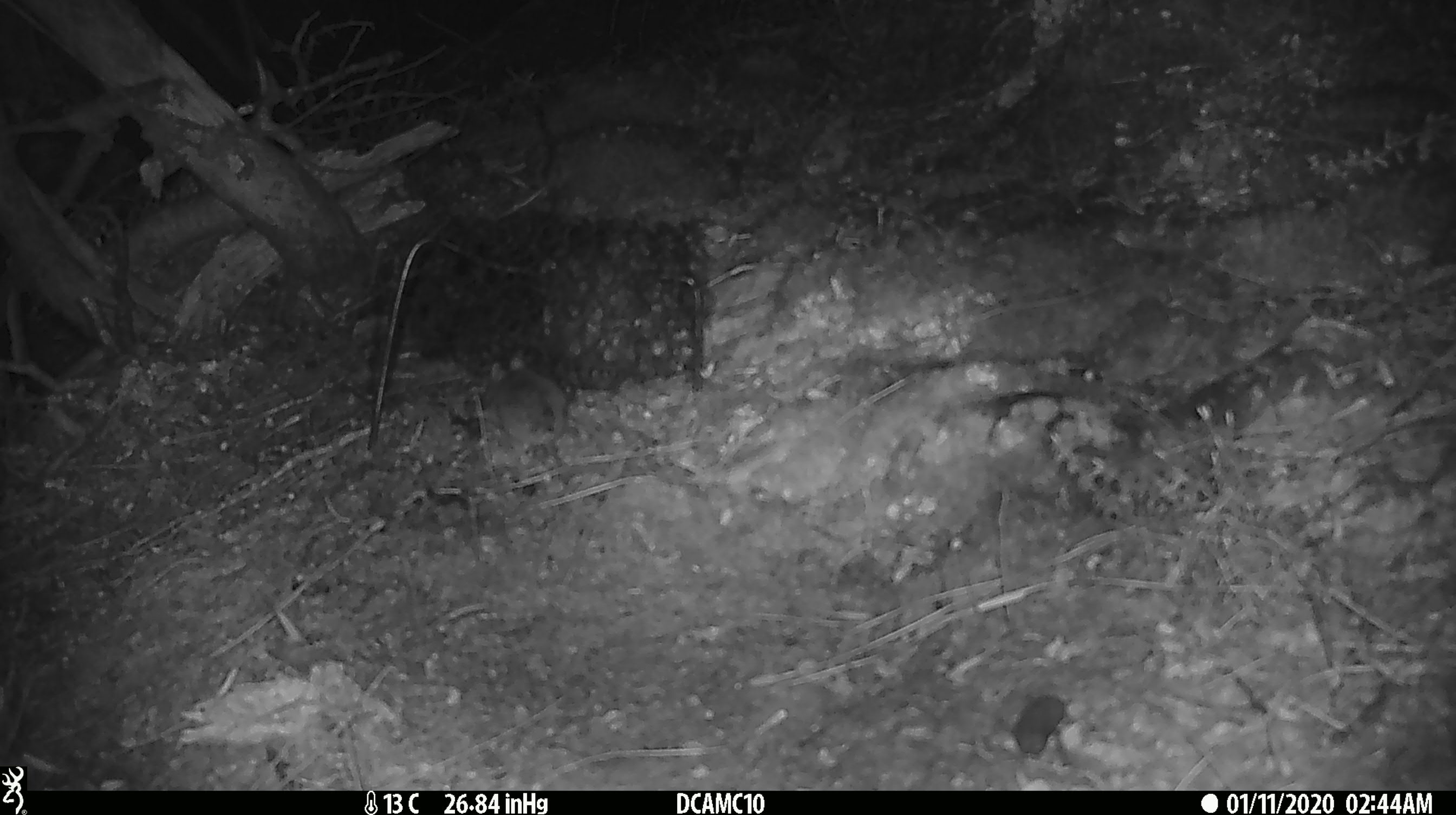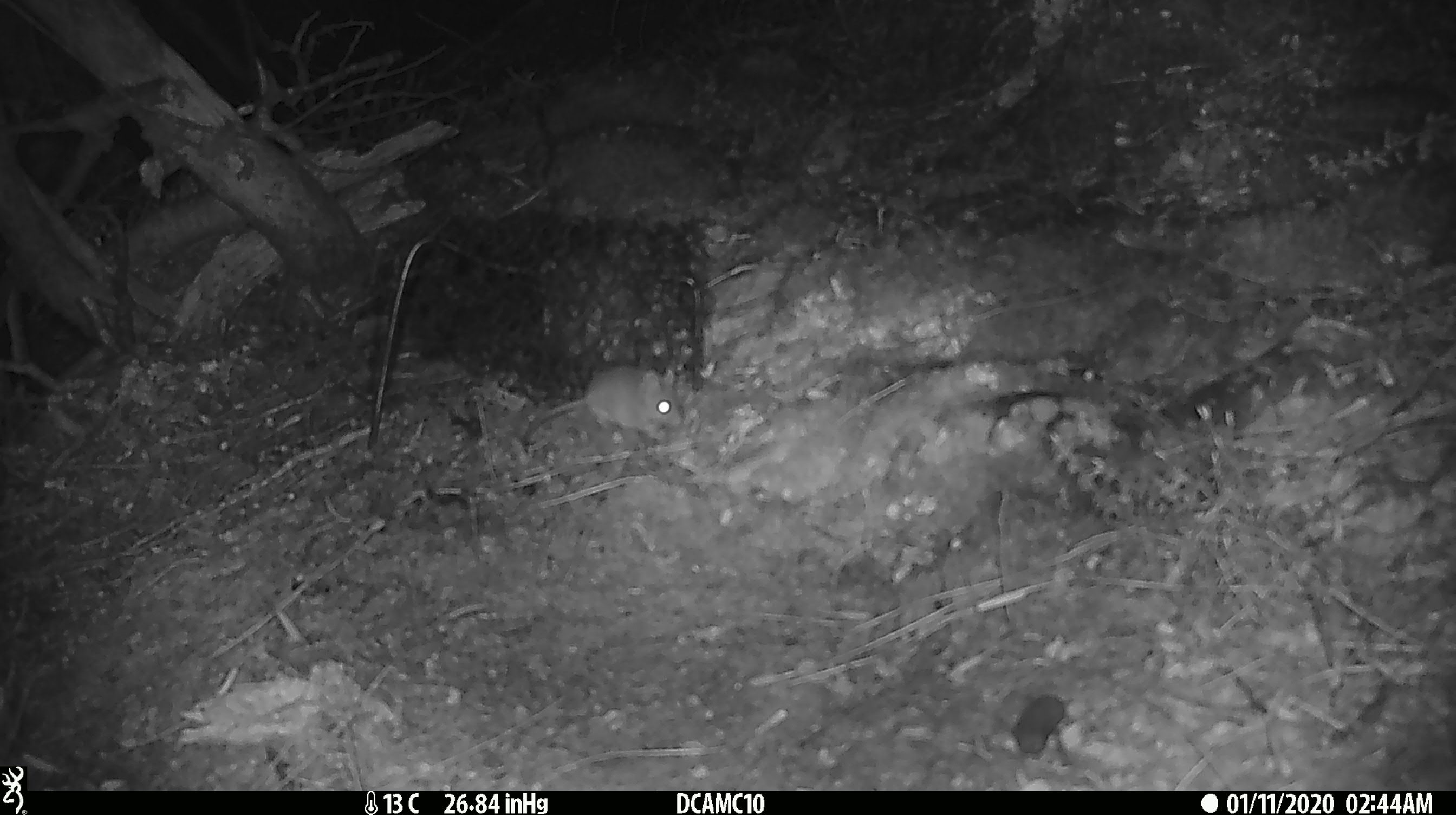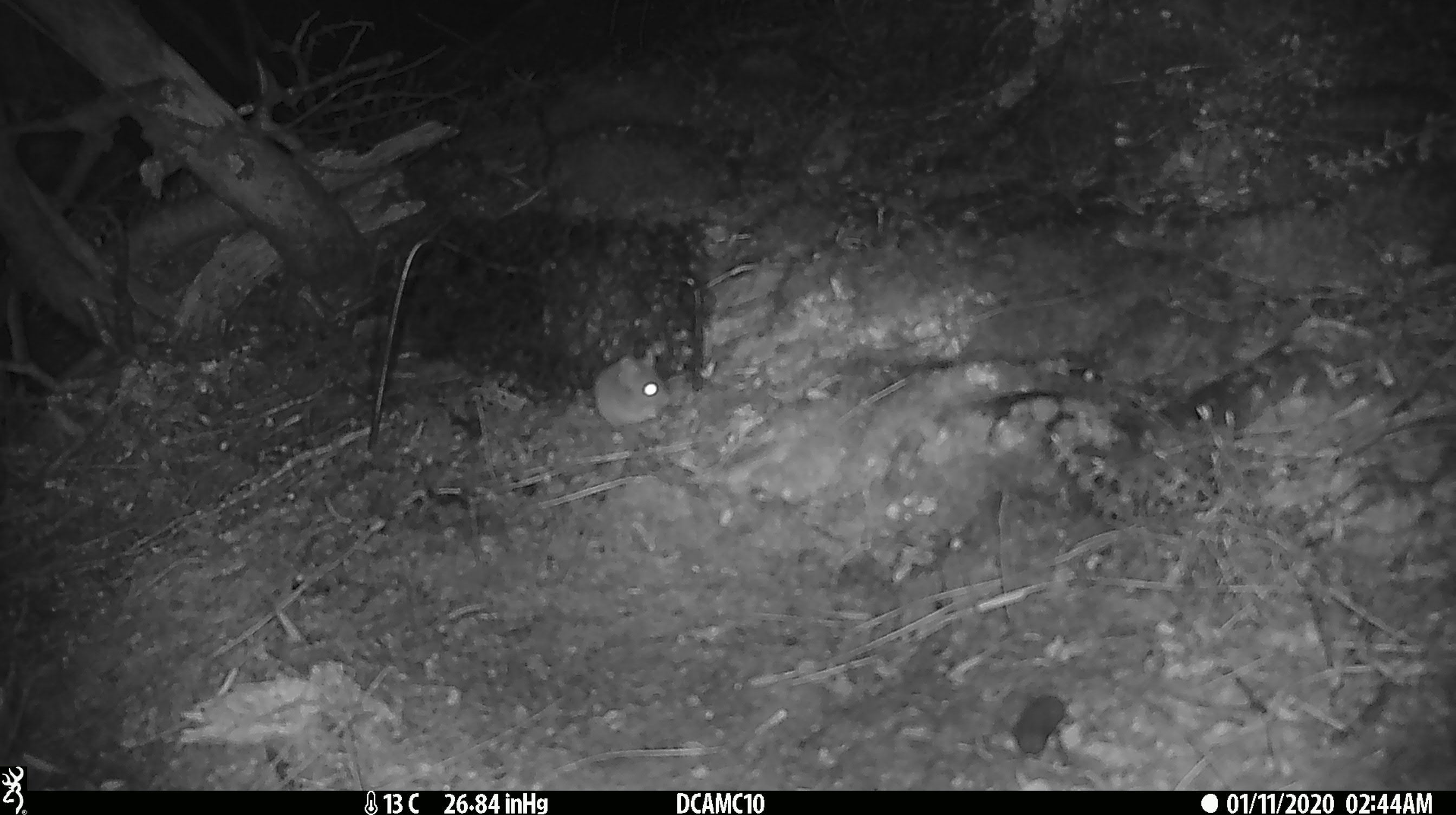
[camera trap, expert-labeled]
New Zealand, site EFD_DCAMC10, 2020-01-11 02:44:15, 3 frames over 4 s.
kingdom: Animalia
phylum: Chordata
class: Mammalia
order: Rodentia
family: Muridae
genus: Mus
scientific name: Mus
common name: mouse